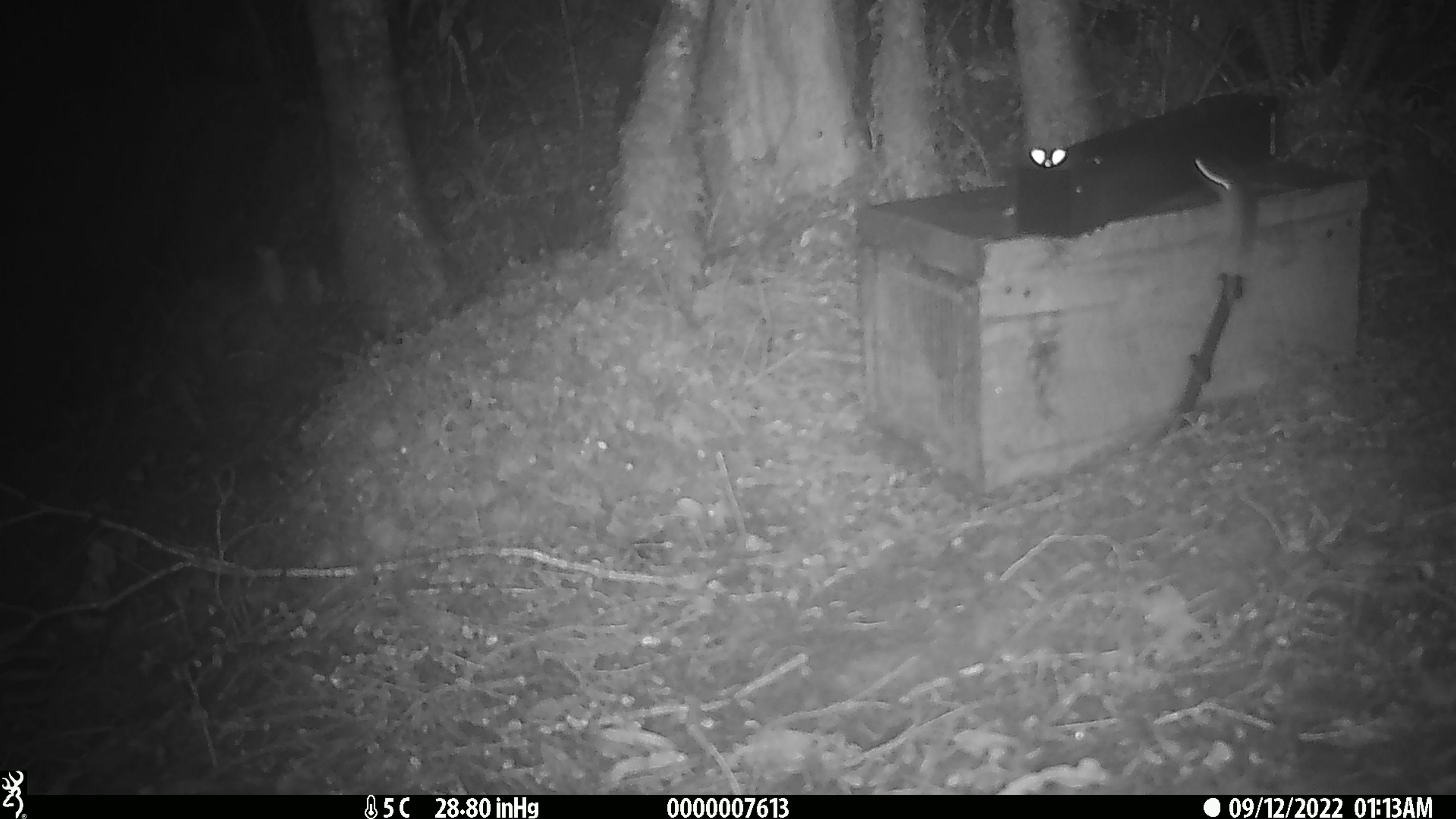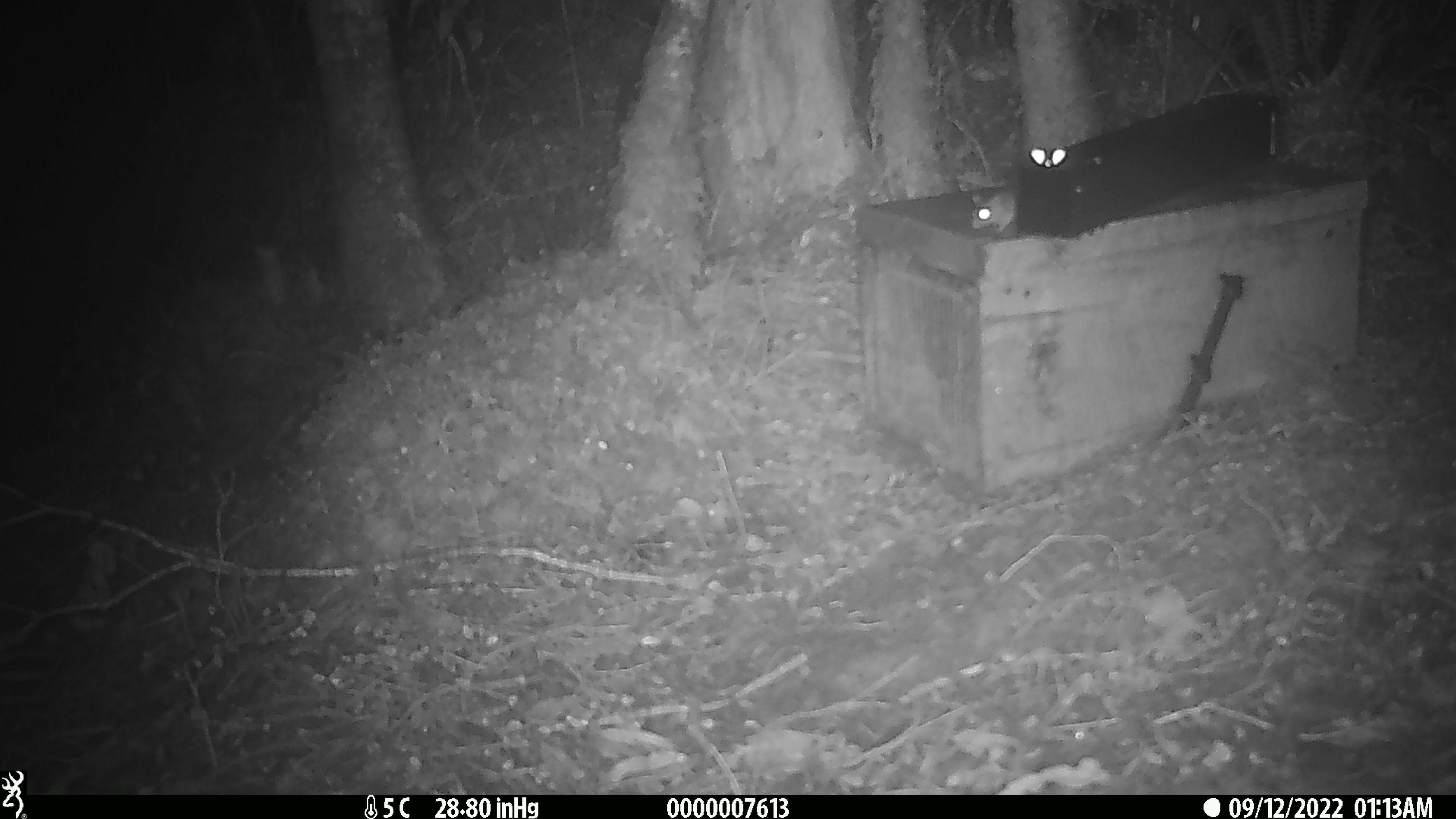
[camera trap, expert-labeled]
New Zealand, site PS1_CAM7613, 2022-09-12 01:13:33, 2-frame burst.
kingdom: Animalia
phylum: Chordata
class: Mammalia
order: Rodentia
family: Muridae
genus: Mus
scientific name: Mus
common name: mouse